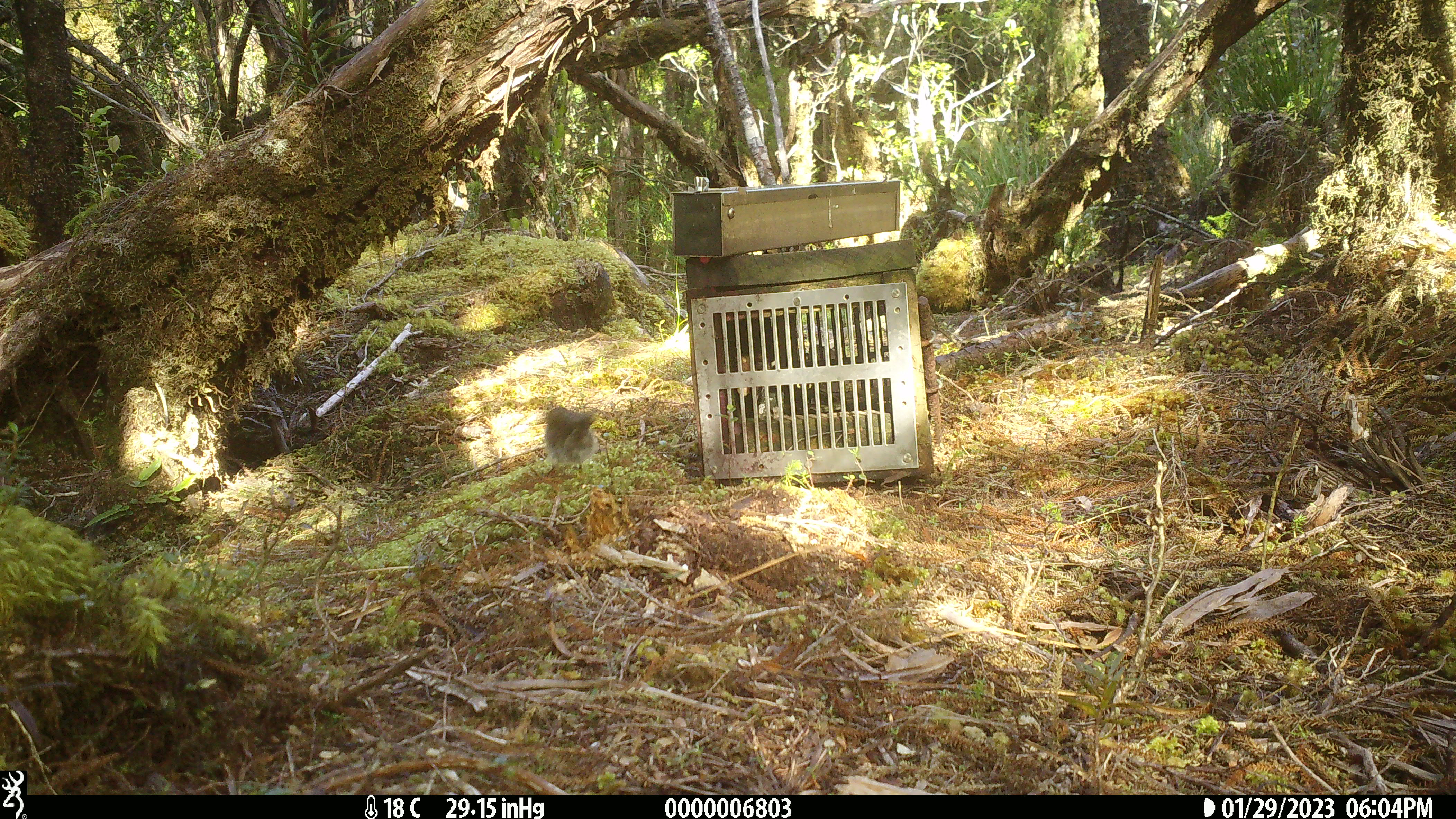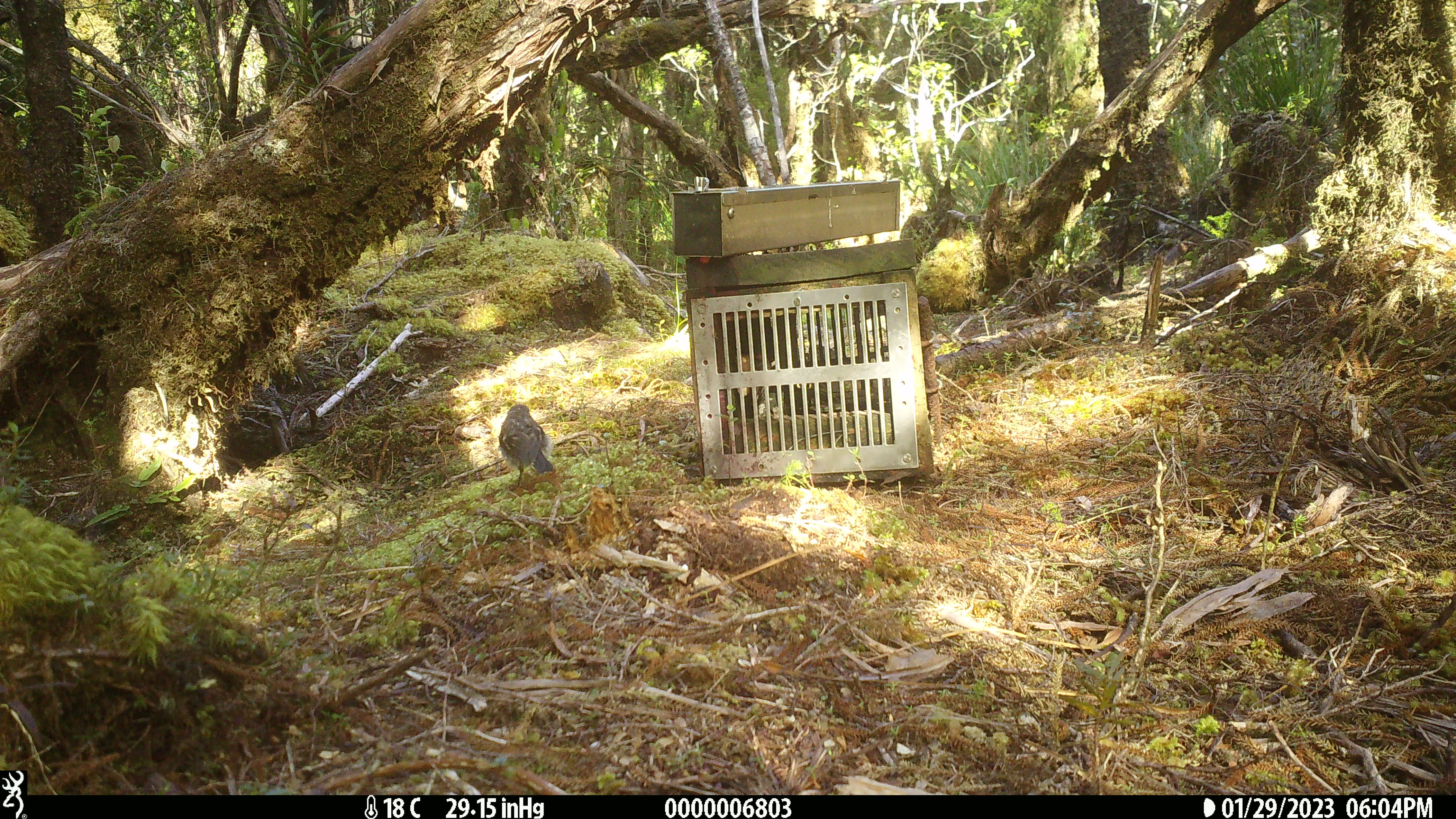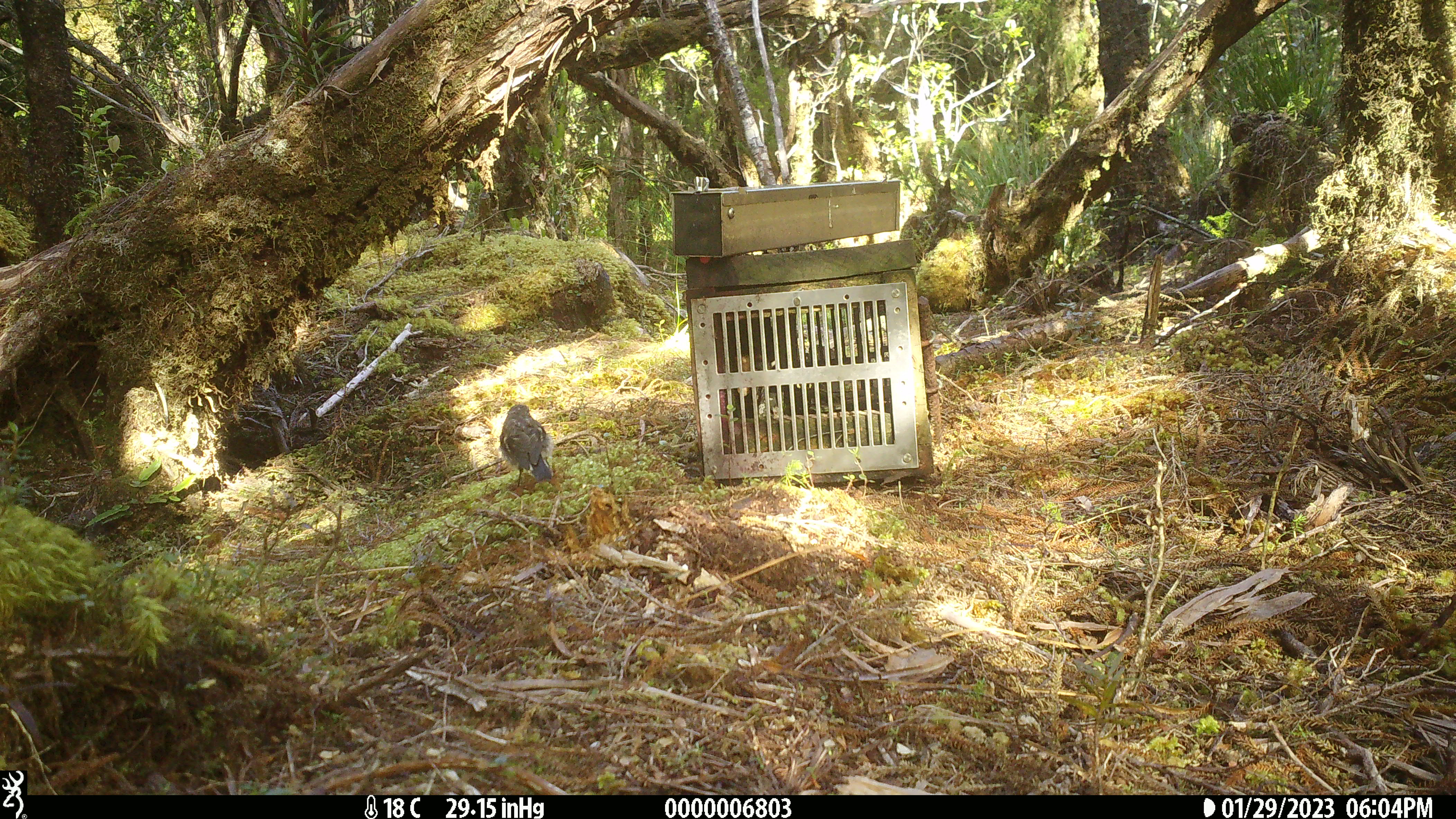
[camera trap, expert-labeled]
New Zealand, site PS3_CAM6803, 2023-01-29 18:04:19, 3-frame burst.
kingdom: Animalia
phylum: Chordata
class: Aves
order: Passeriformes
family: Petroicidae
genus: Petroica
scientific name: Petroica macrocephala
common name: tomtit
Tomtit (Petroica macrocephala).